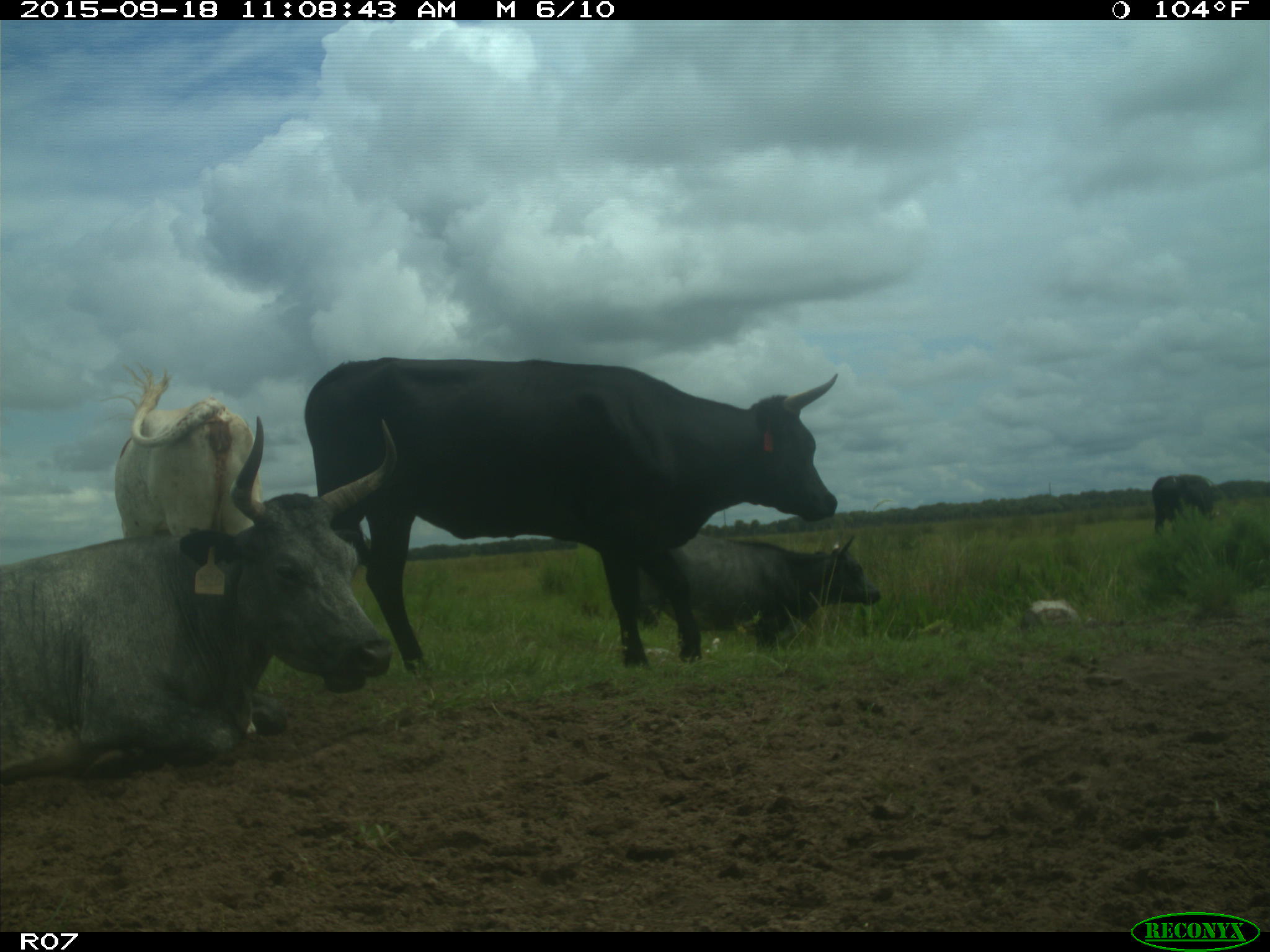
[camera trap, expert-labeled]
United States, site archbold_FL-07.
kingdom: Animalia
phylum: Chordata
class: Mammalia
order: Artiodactyla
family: Bovidae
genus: Bos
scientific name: Bos taurus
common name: domestic cow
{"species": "Bos taurus (domestic cow)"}